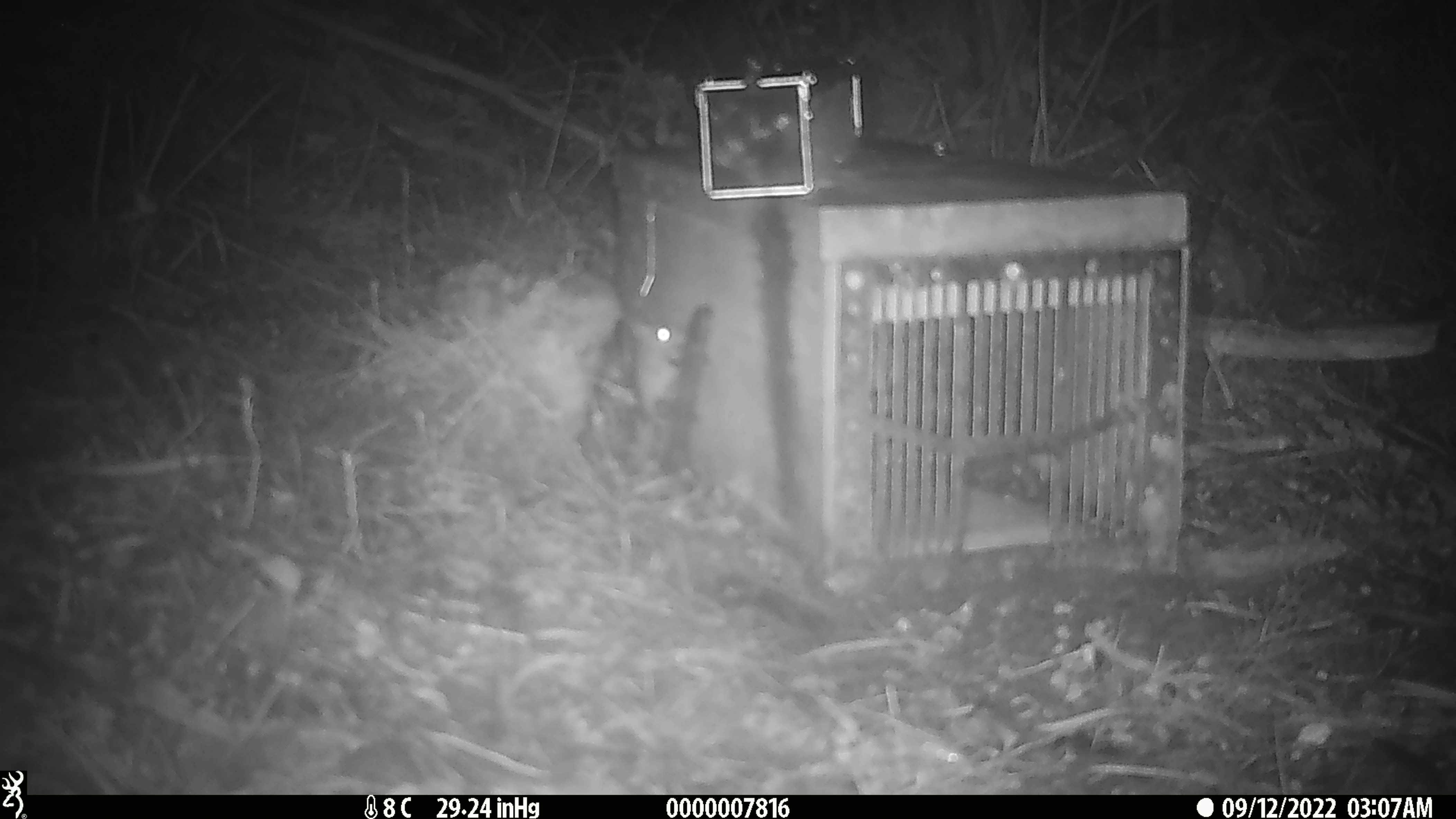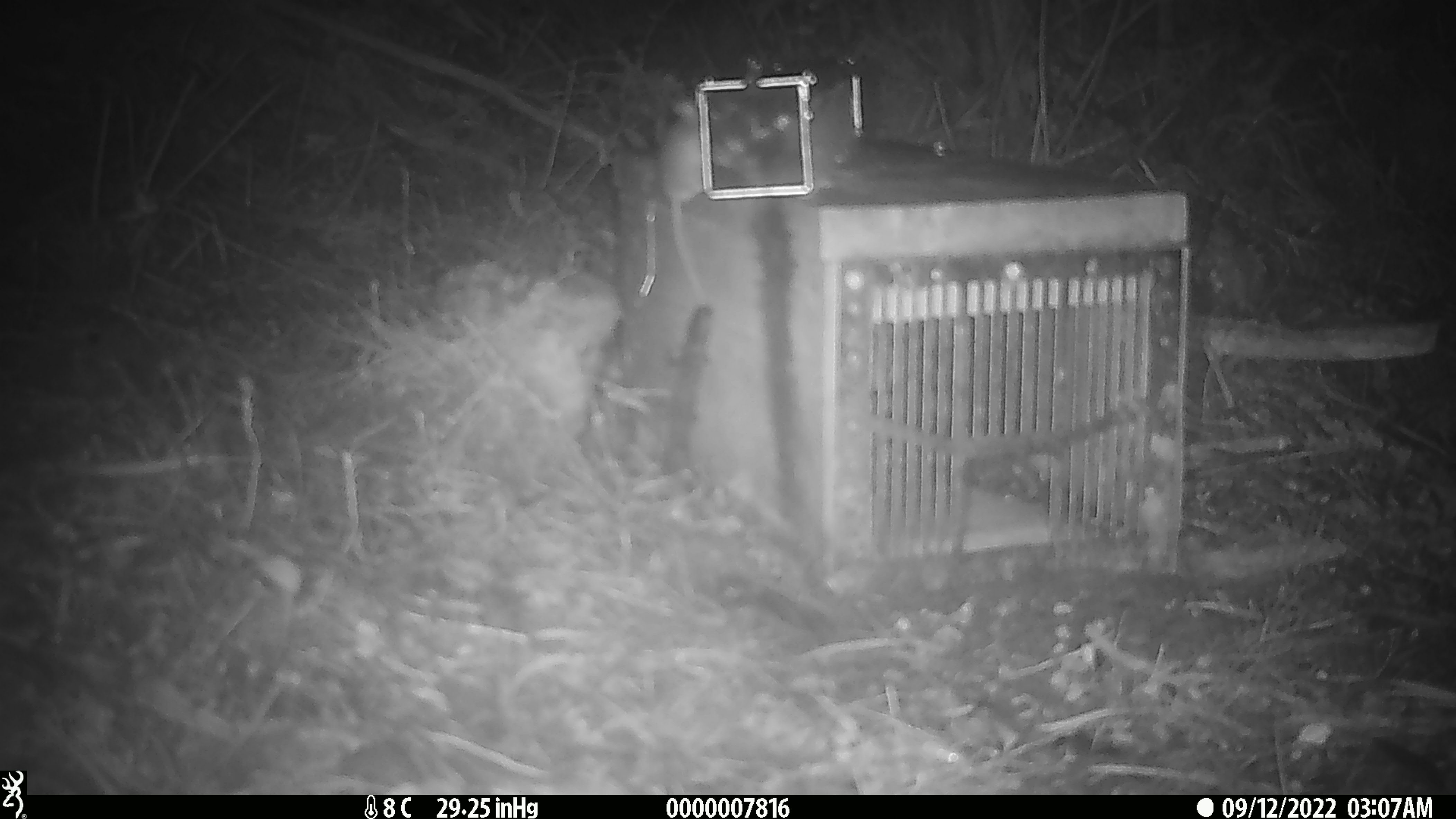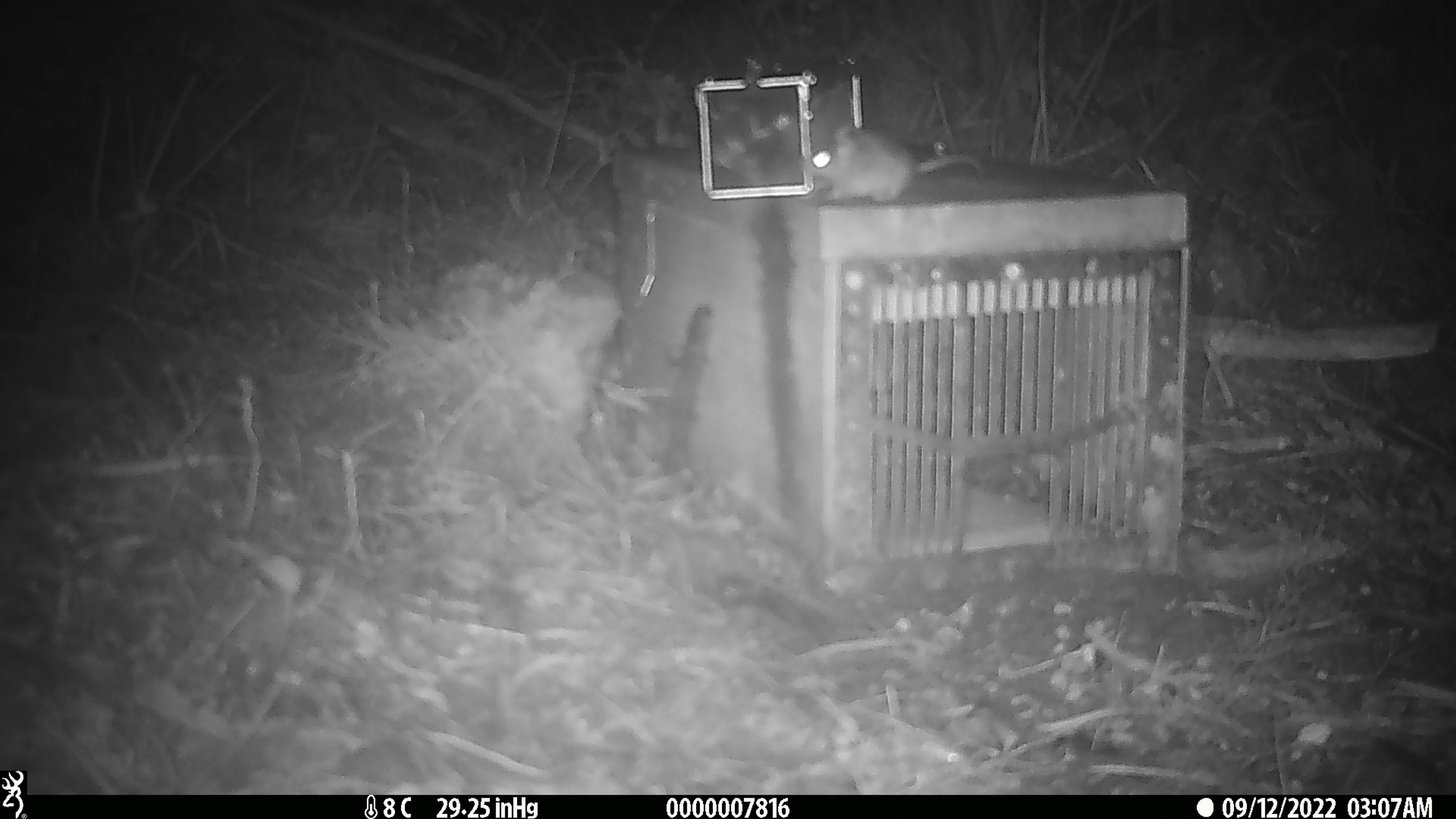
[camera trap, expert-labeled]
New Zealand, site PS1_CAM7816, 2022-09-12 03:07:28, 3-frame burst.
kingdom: Animalia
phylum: Chordata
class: Mammalia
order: Rodentia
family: Muridae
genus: Mus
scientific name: Mus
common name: mouse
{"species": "mouse (Mus)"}